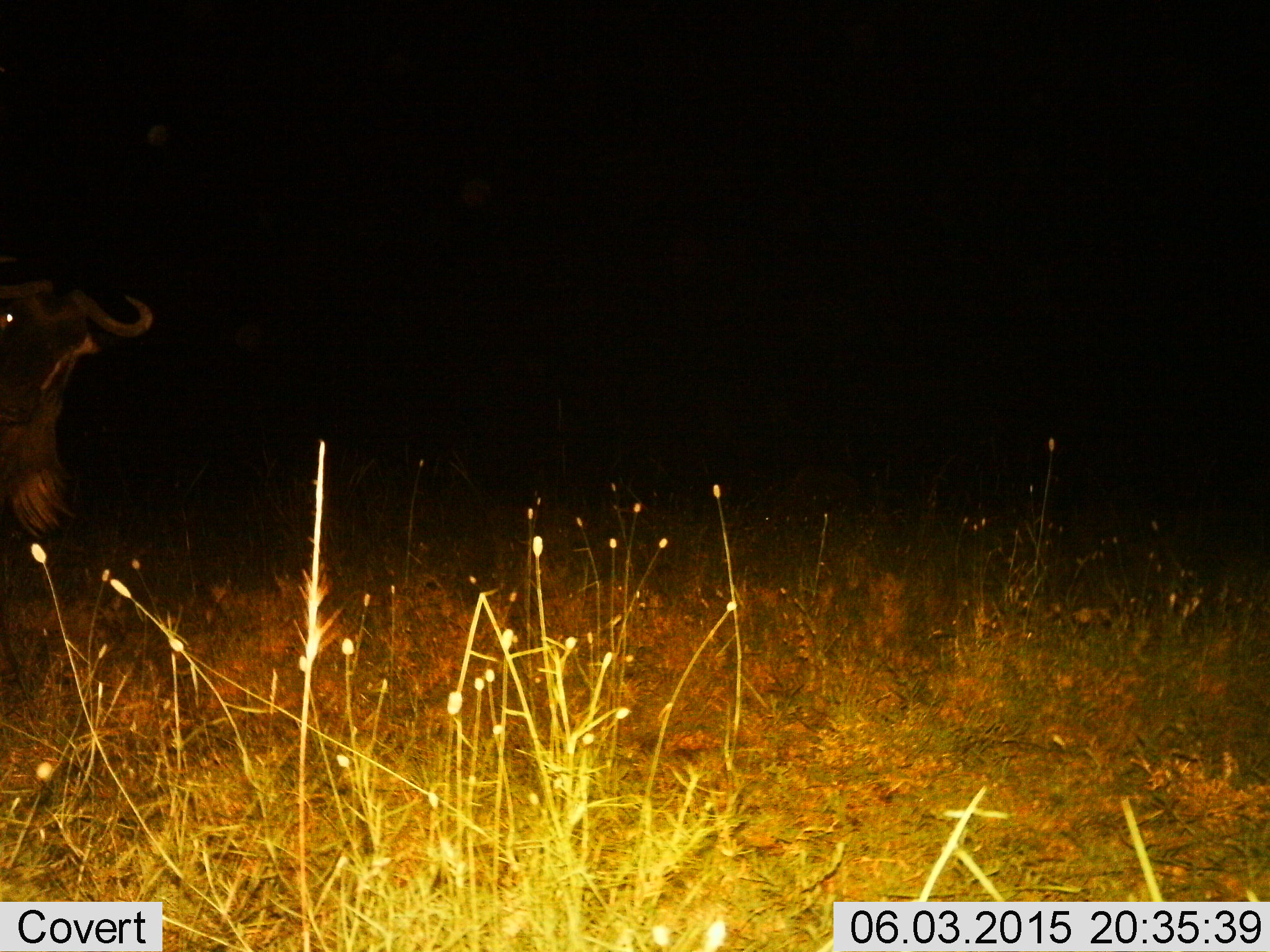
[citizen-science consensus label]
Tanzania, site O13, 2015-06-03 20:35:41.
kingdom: Animalia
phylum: Chordata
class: Mammalia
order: Artiodactyla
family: Bovidae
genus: Connochaetes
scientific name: Connochaetes taurinus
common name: blue wildebeest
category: wildebeest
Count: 1.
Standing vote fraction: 50%.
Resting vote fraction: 0%.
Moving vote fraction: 50%.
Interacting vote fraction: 0%.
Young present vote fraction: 0%.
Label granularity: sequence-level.